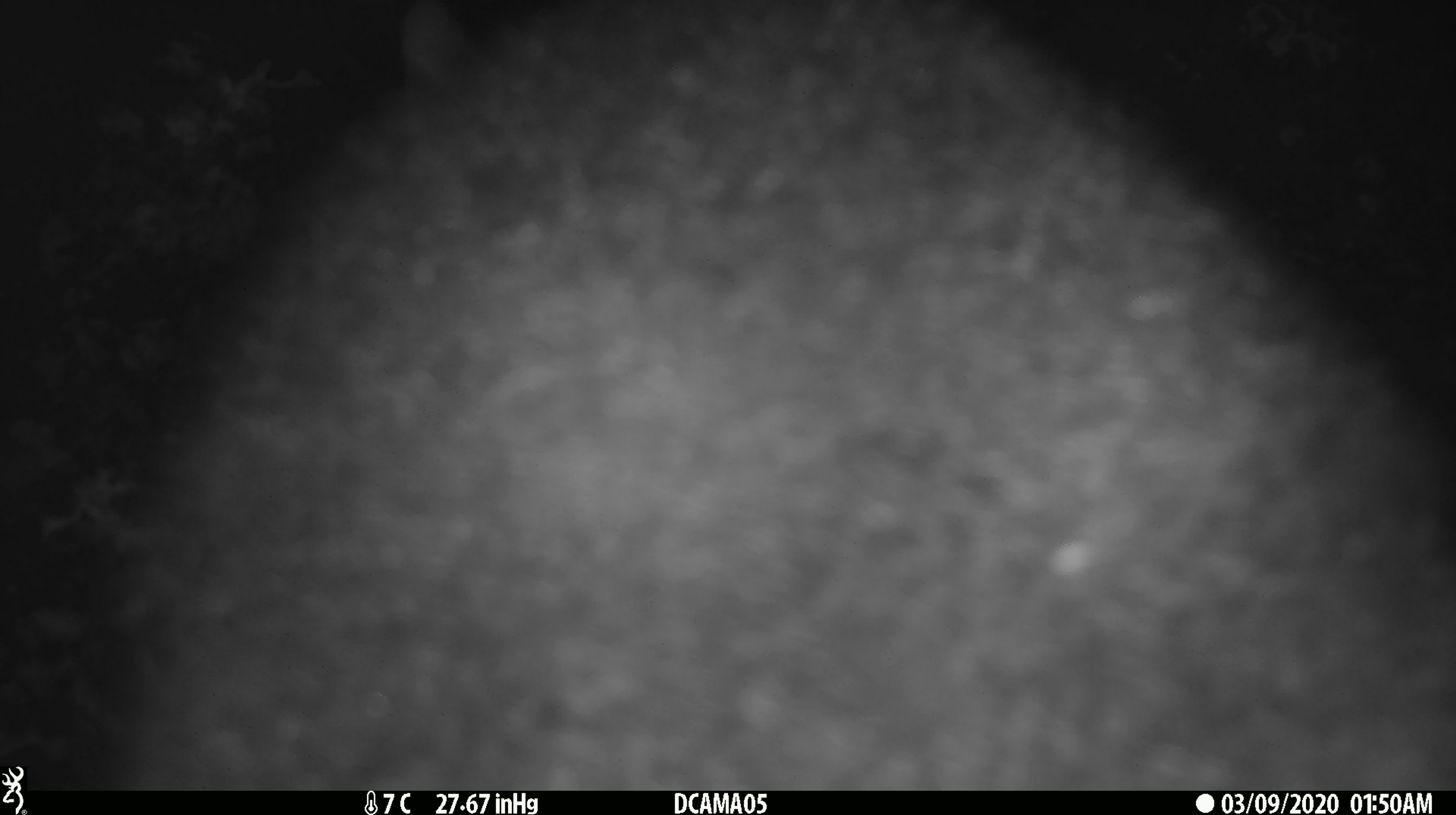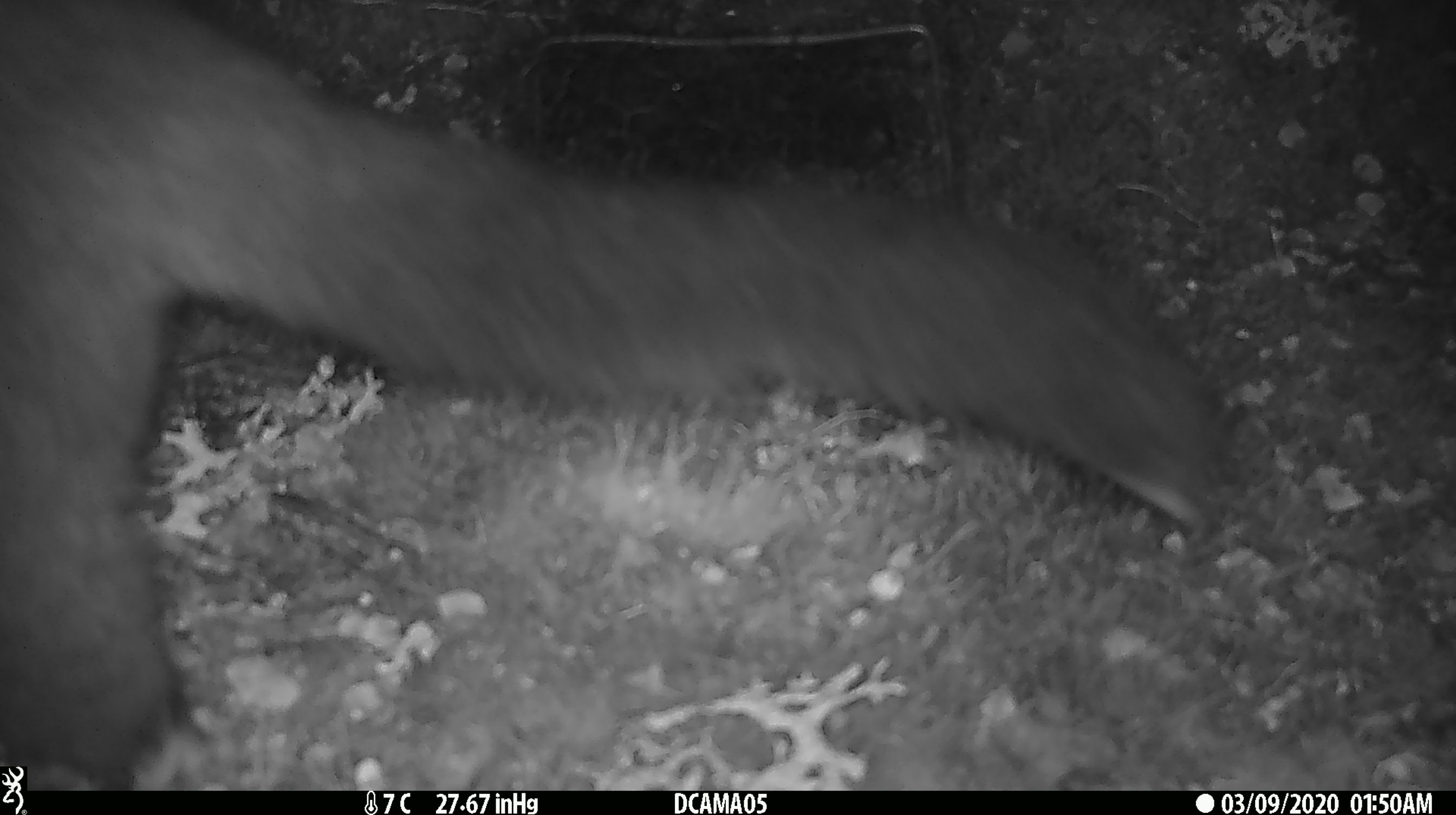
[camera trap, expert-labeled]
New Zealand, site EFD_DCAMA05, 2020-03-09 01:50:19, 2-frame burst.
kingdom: Animalia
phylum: Chordata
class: Mammalia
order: Diprotodontia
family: Phalangeridae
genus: Trichosurus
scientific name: Trichosurus vulpecula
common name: common brushtail possum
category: possum